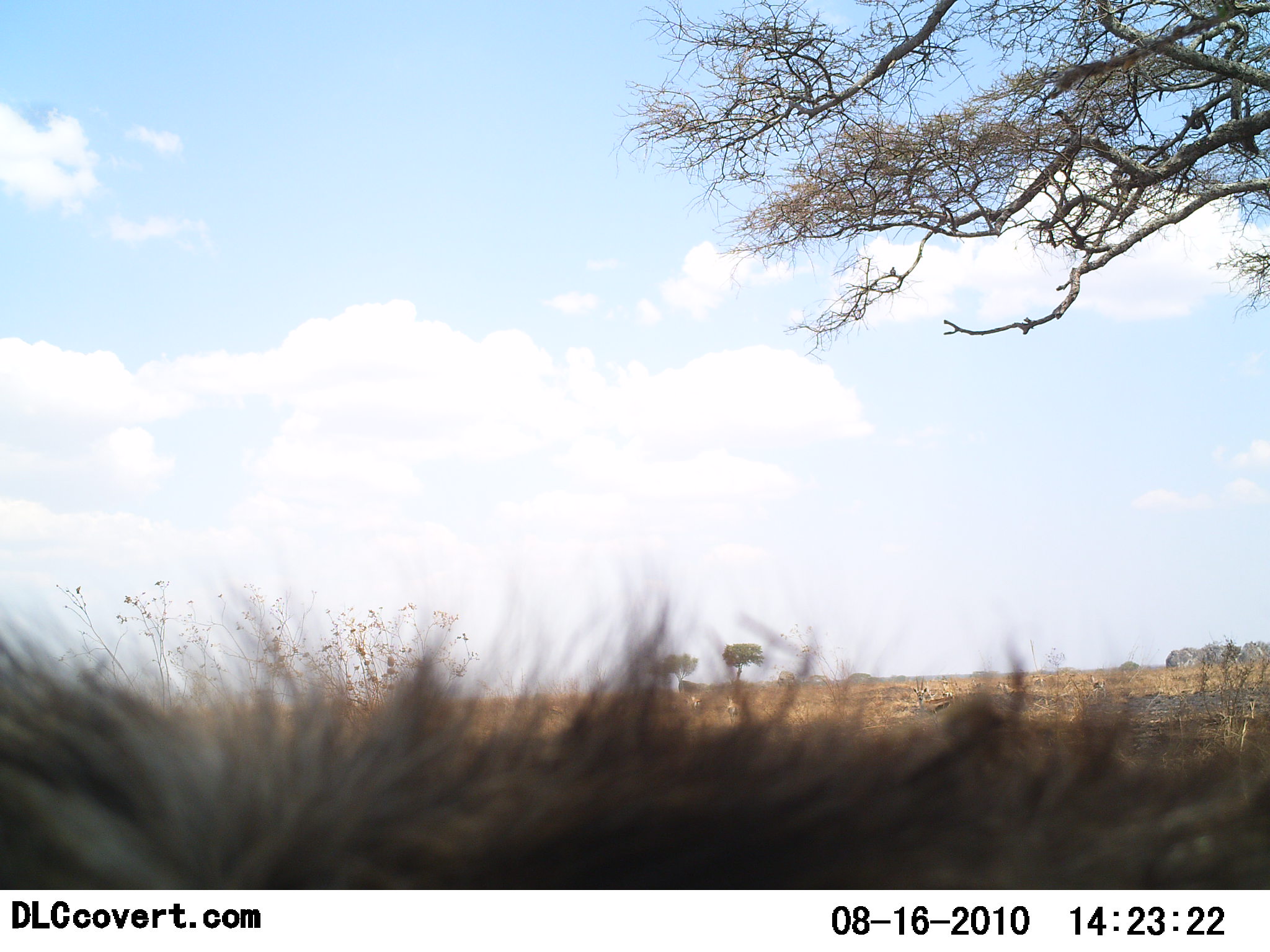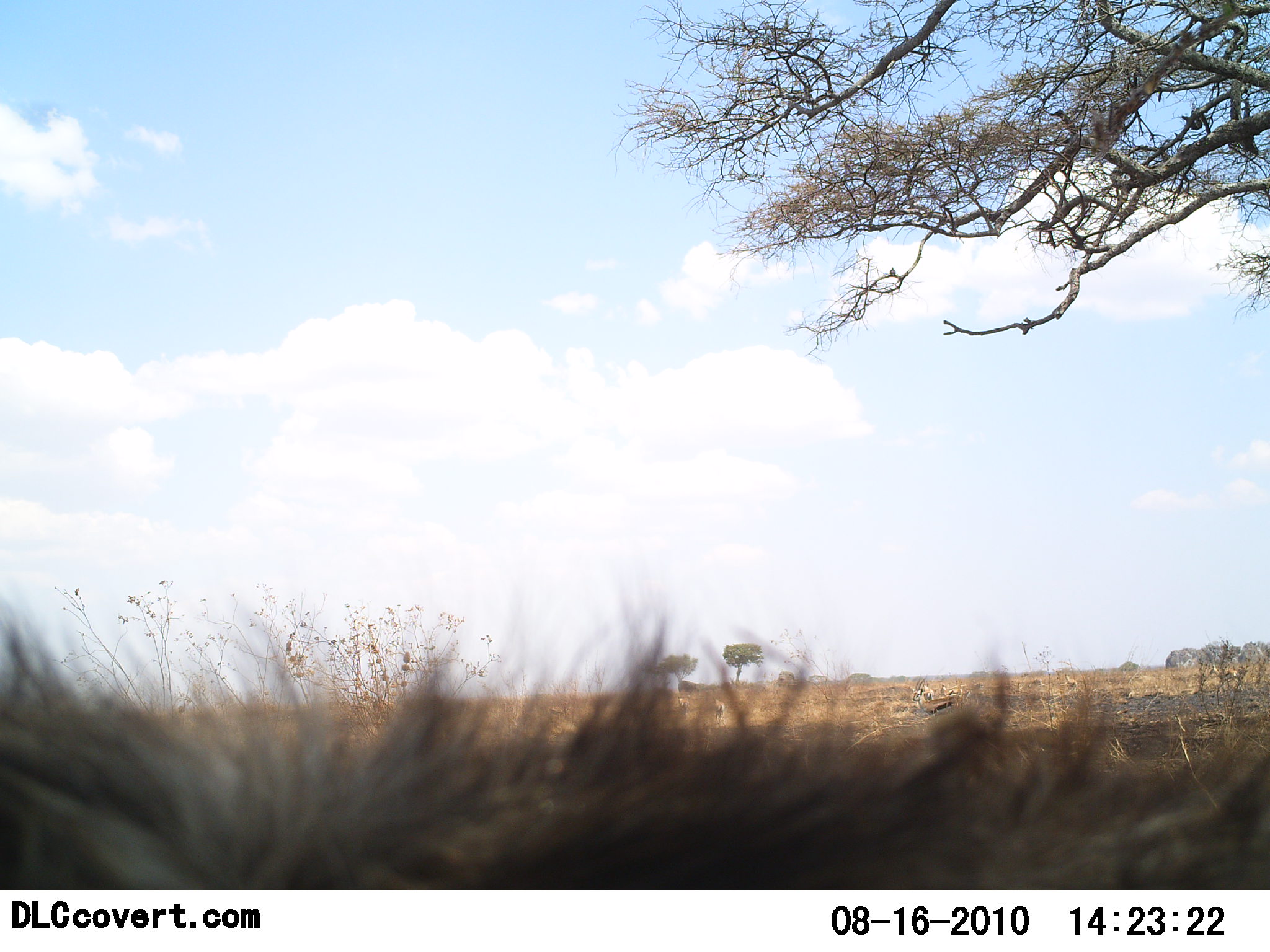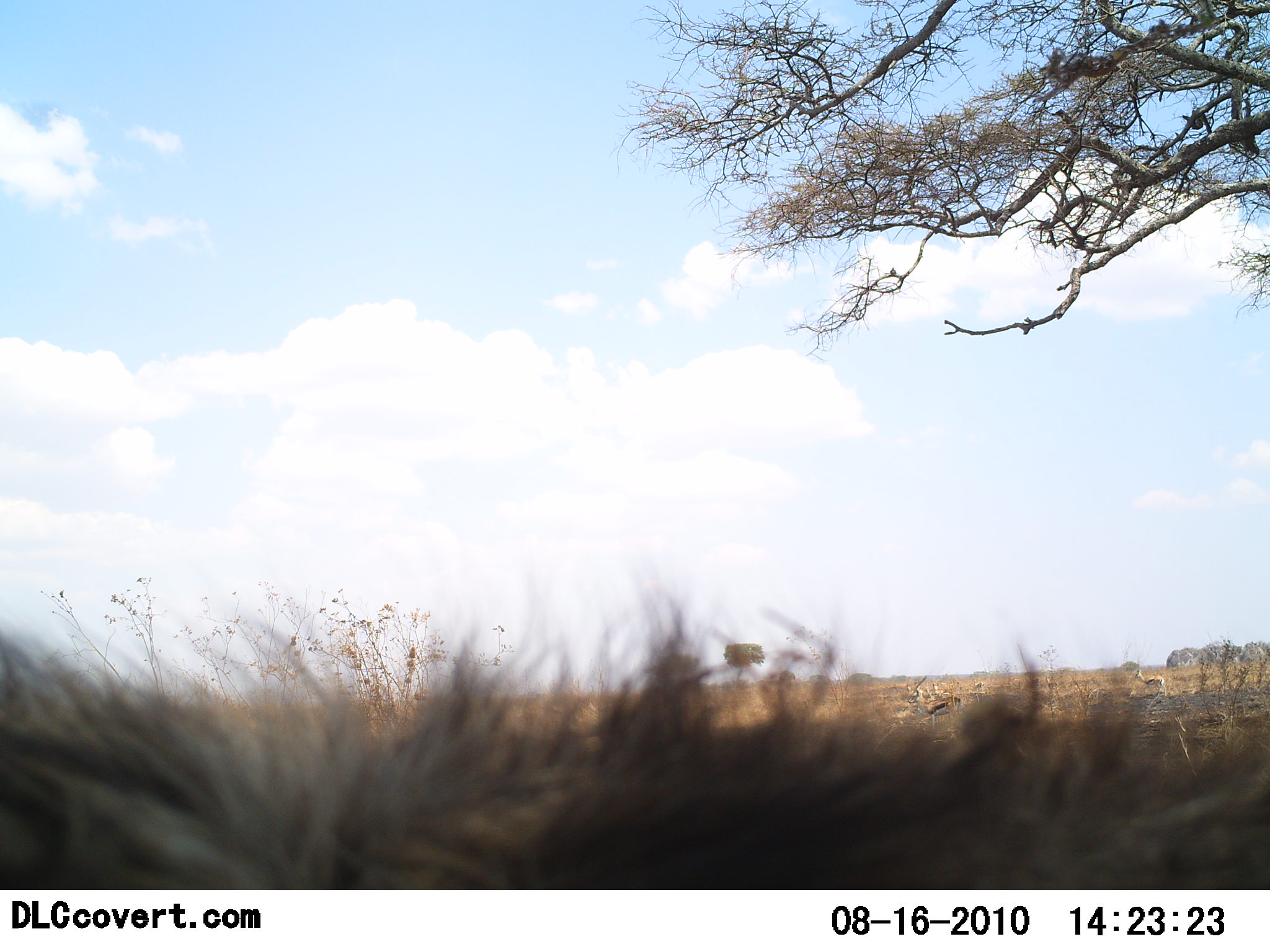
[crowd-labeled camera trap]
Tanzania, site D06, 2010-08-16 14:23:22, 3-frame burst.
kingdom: Animalia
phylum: Chordata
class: Mammalia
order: Artiodactyla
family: Bovidae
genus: Eudorcas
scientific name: Eudorcas thomsonii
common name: thomson's gazelle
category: gazellethomsons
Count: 3.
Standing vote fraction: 67%.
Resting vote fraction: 0%.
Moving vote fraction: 17%.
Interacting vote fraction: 0%.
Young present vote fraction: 0%.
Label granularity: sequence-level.